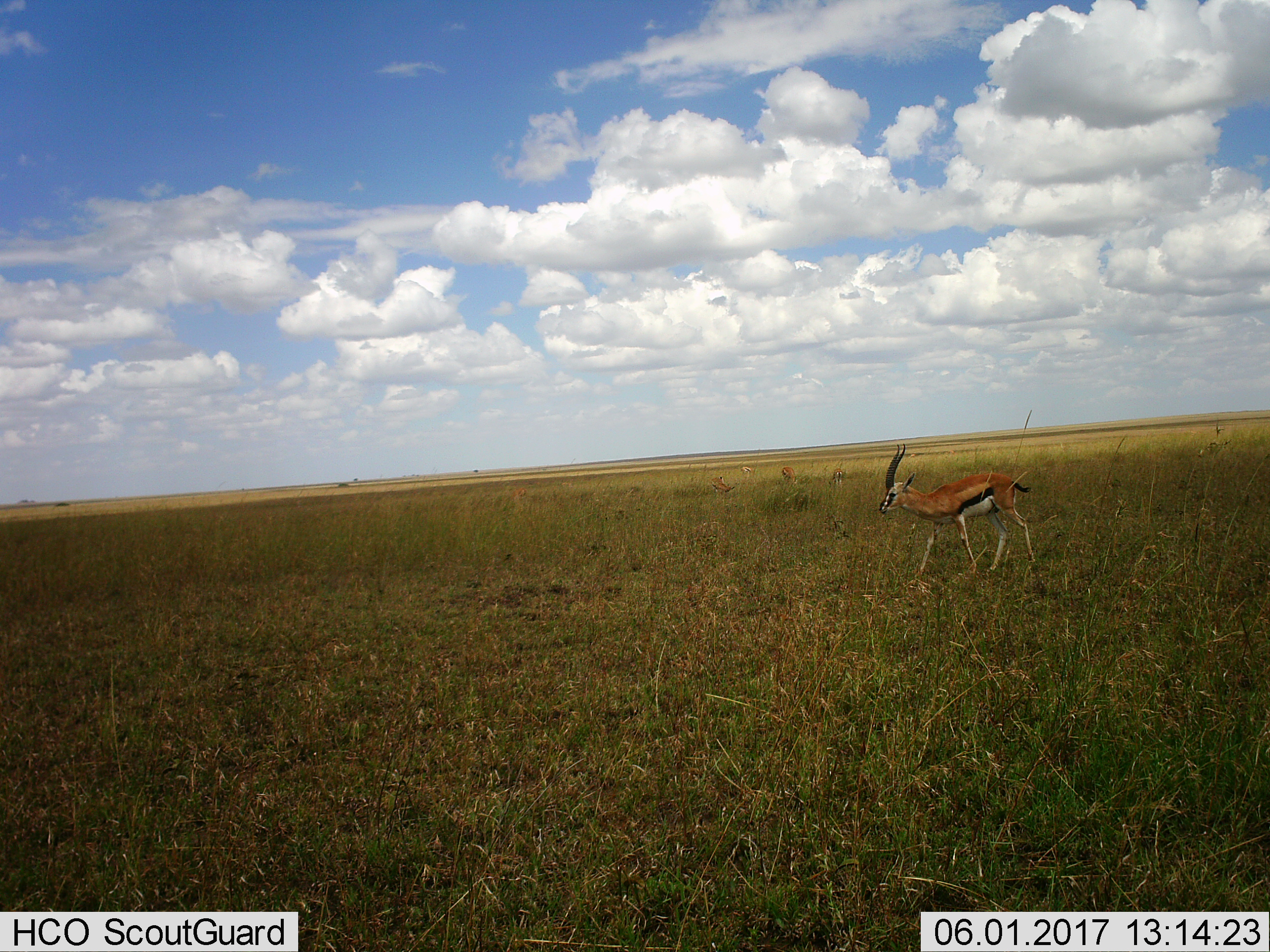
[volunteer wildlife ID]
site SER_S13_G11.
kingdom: Animalia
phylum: Chordata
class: Mammalia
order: Artiodactyla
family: Bovidae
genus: Eudorcas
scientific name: Eudorcas thomsonii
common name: thomson's gazelle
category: gazellethomsons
Gazellethomsons (thomson's gazelle) (Eudorcas thomsonii), count 1. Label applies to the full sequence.